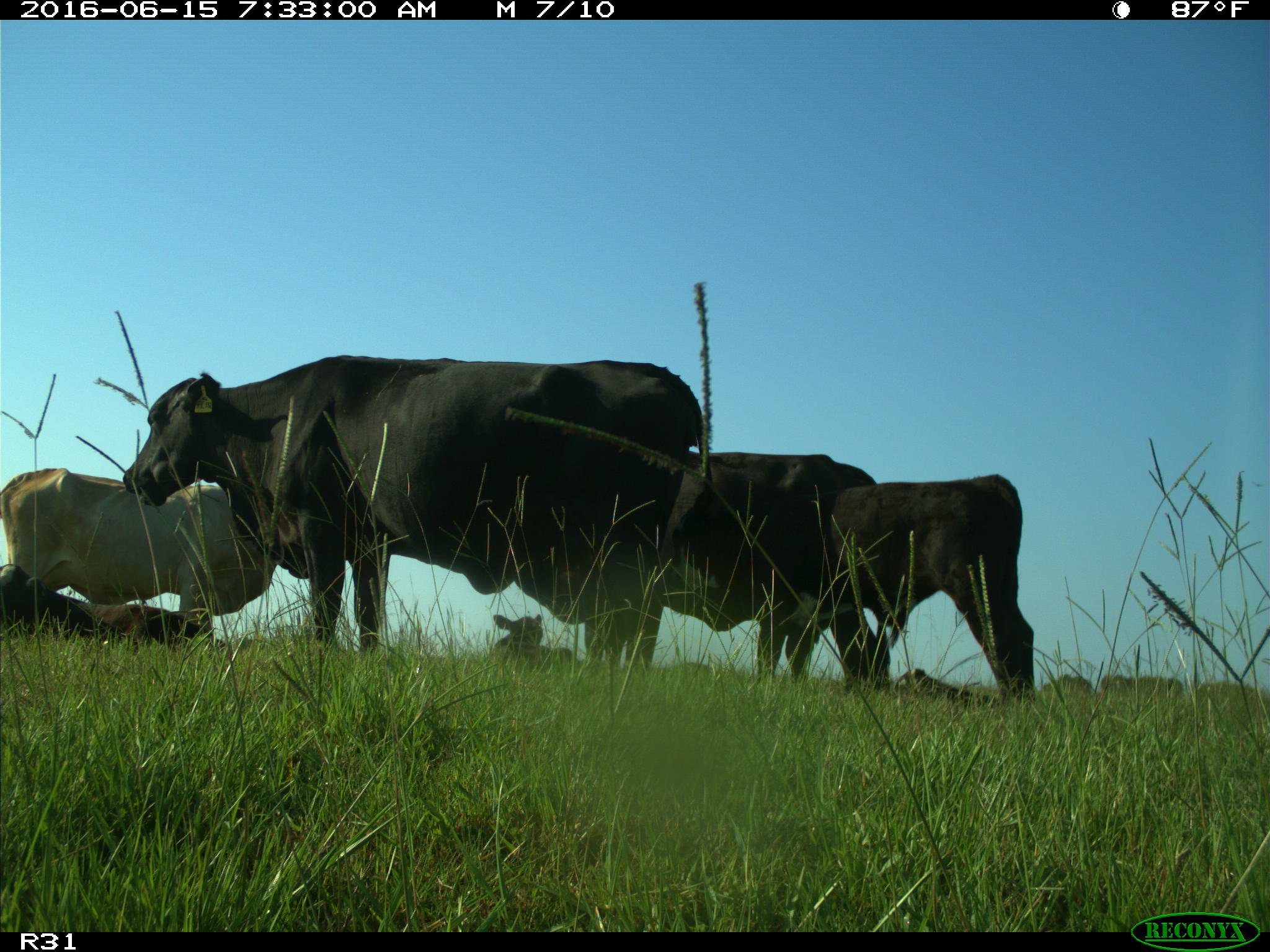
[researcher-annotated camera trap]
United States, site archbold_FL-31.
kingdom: Animalia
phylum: Chordata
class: Mammalia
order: Artiodactyla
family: Bovidae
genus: Bos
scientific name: Bos taurus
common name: domestic cow